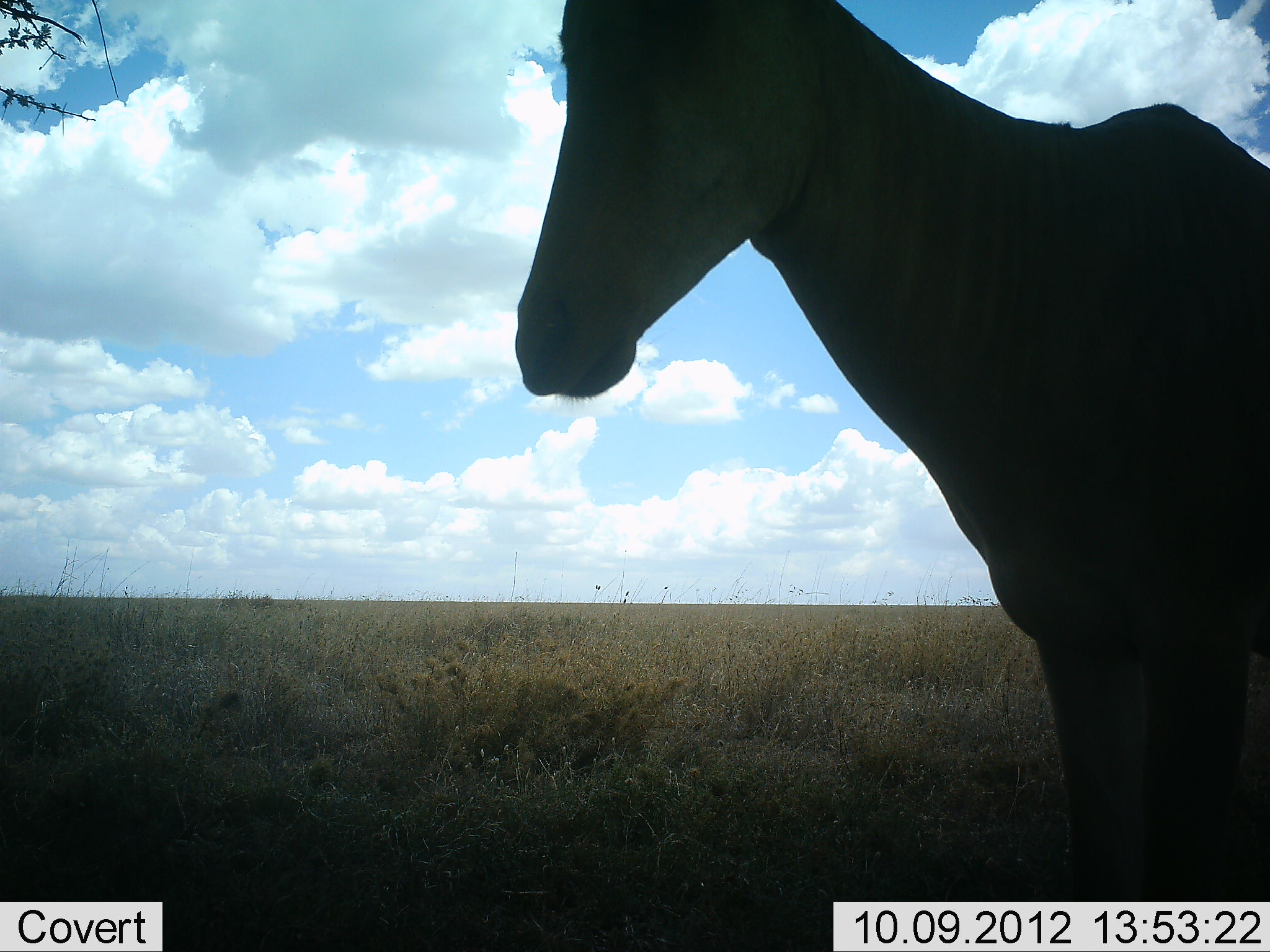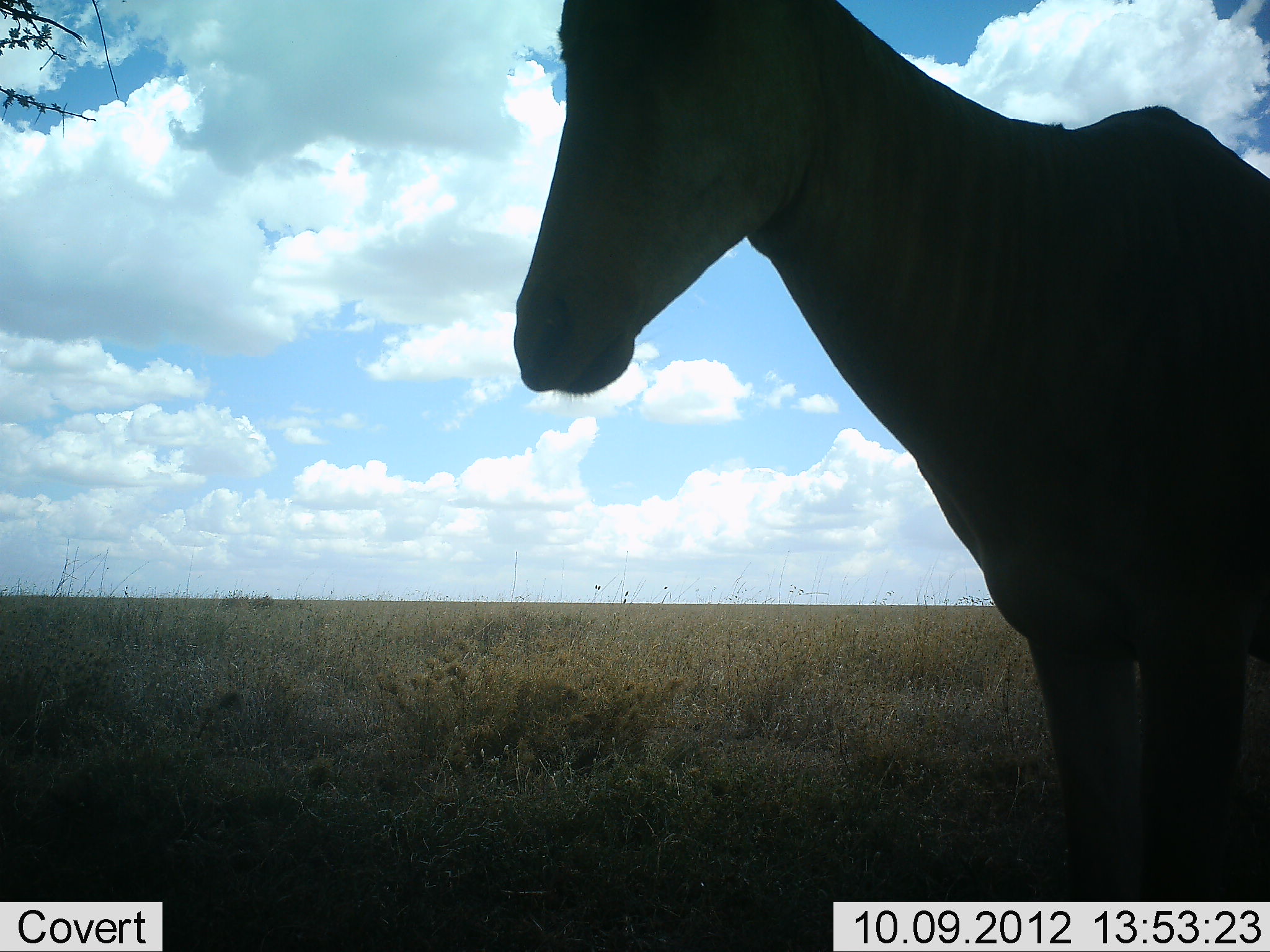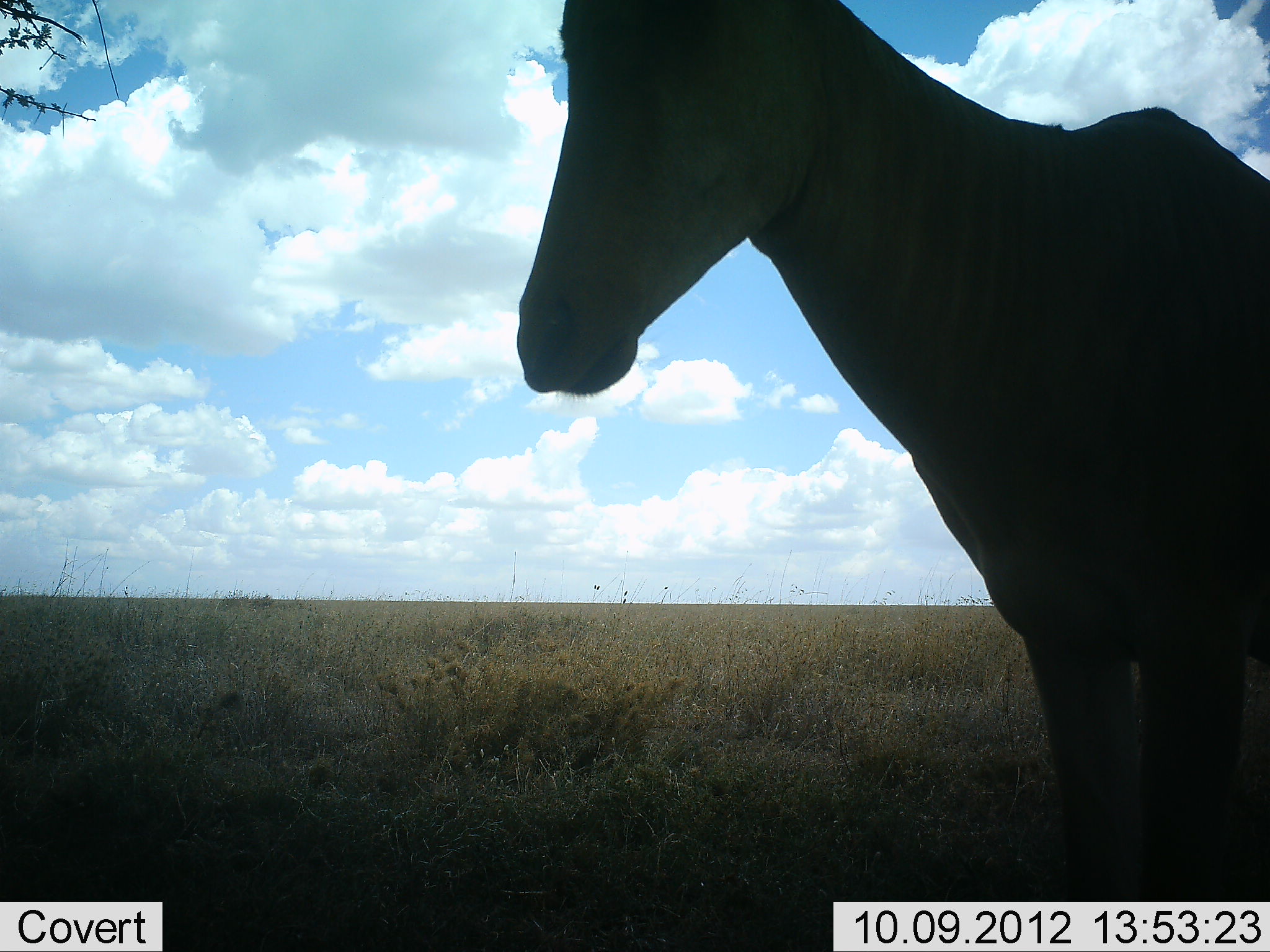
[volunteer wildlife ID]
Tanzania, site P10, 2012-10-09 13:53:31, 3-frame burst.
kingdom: Animalia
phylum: Chordata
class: Mammalia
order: Artiodactyla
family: Bovidae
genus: Alcelaphus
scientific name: Alcelaphus buselaphus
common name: hartebeest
Hartebeest (Alcelaphus buselaphus), count 1. Behavior (volunteer vote fractions): standing 100%, resting 0%, moving 0%, interacting 0%. Young present (vote fraction): 0%. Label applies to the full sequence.